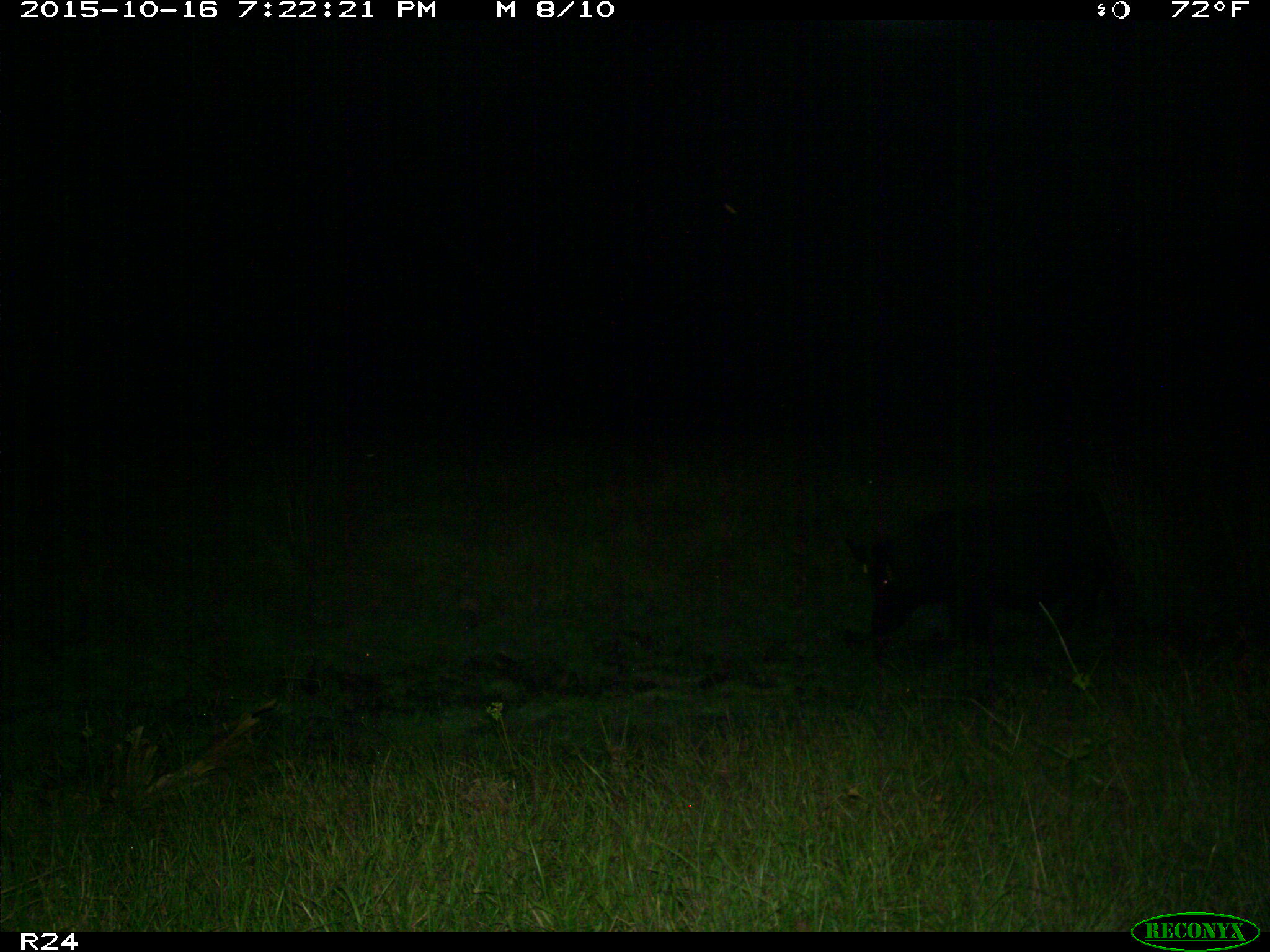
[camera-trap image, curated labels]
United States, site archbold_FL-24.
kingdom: Animalia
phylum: Chordata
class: Mammalia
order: Artiodactyla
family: Suidae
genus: Sus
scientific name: Sus scrofa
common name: wild boar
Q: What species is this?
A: Sus scrofa (wild boar).